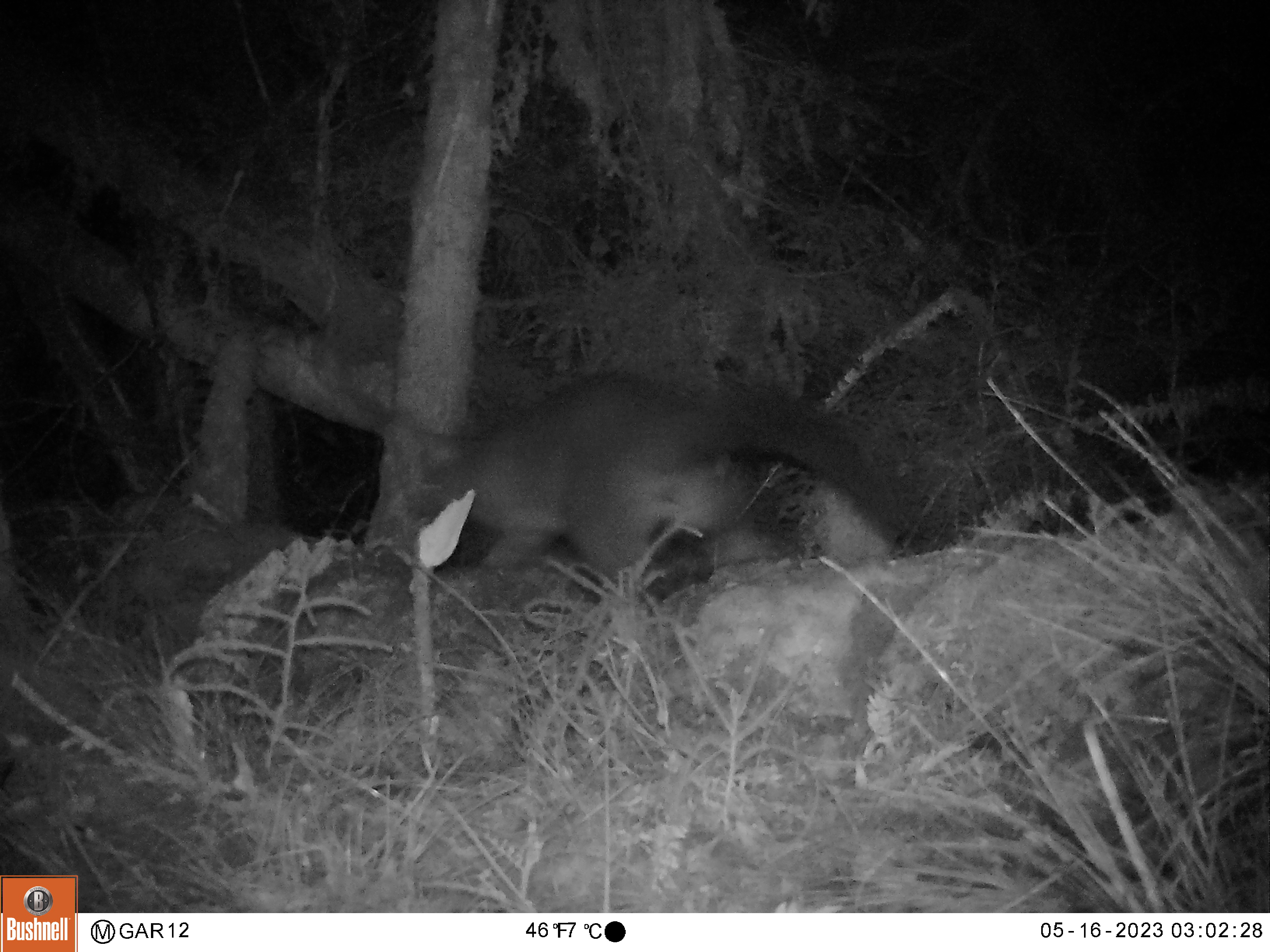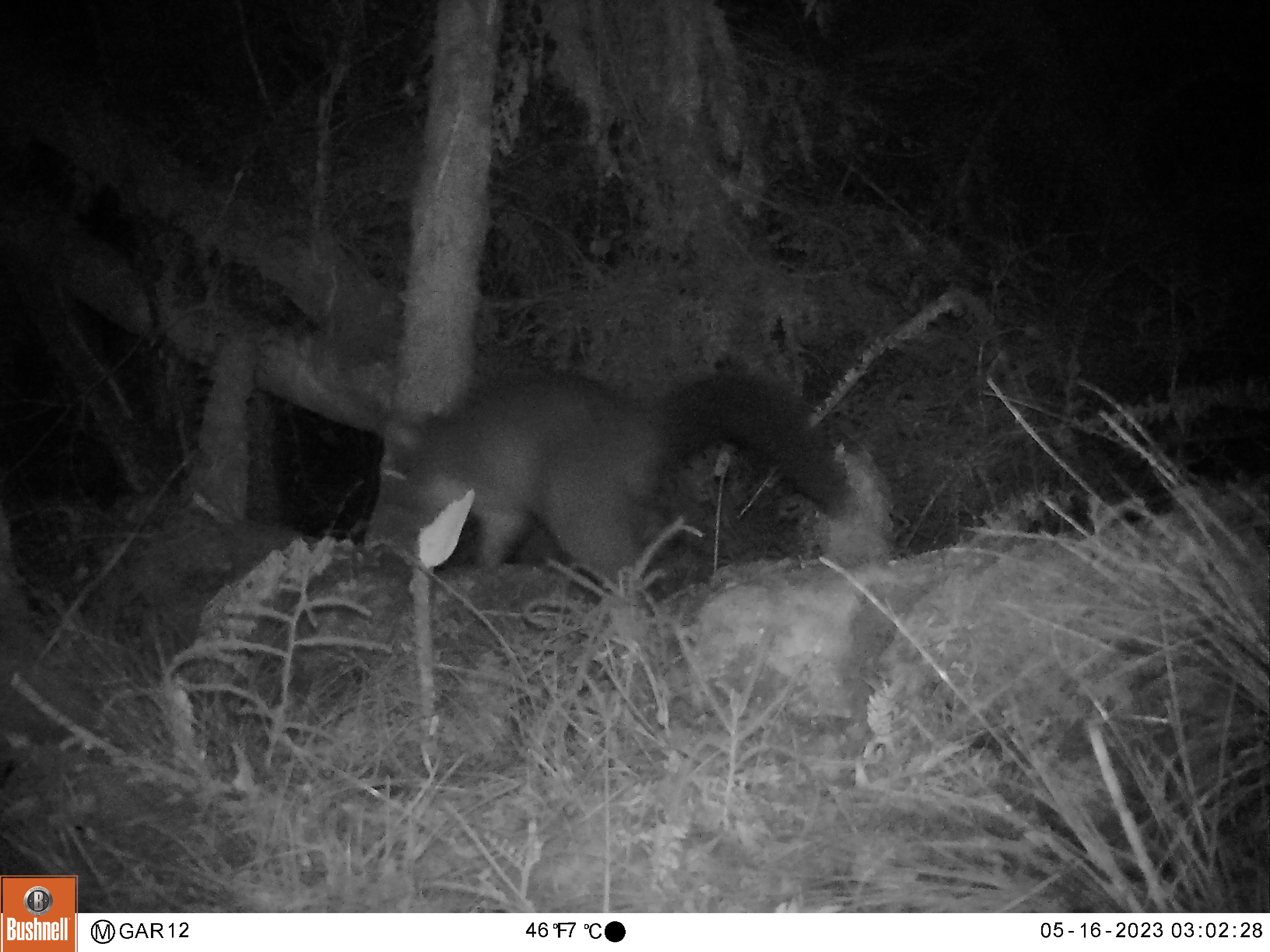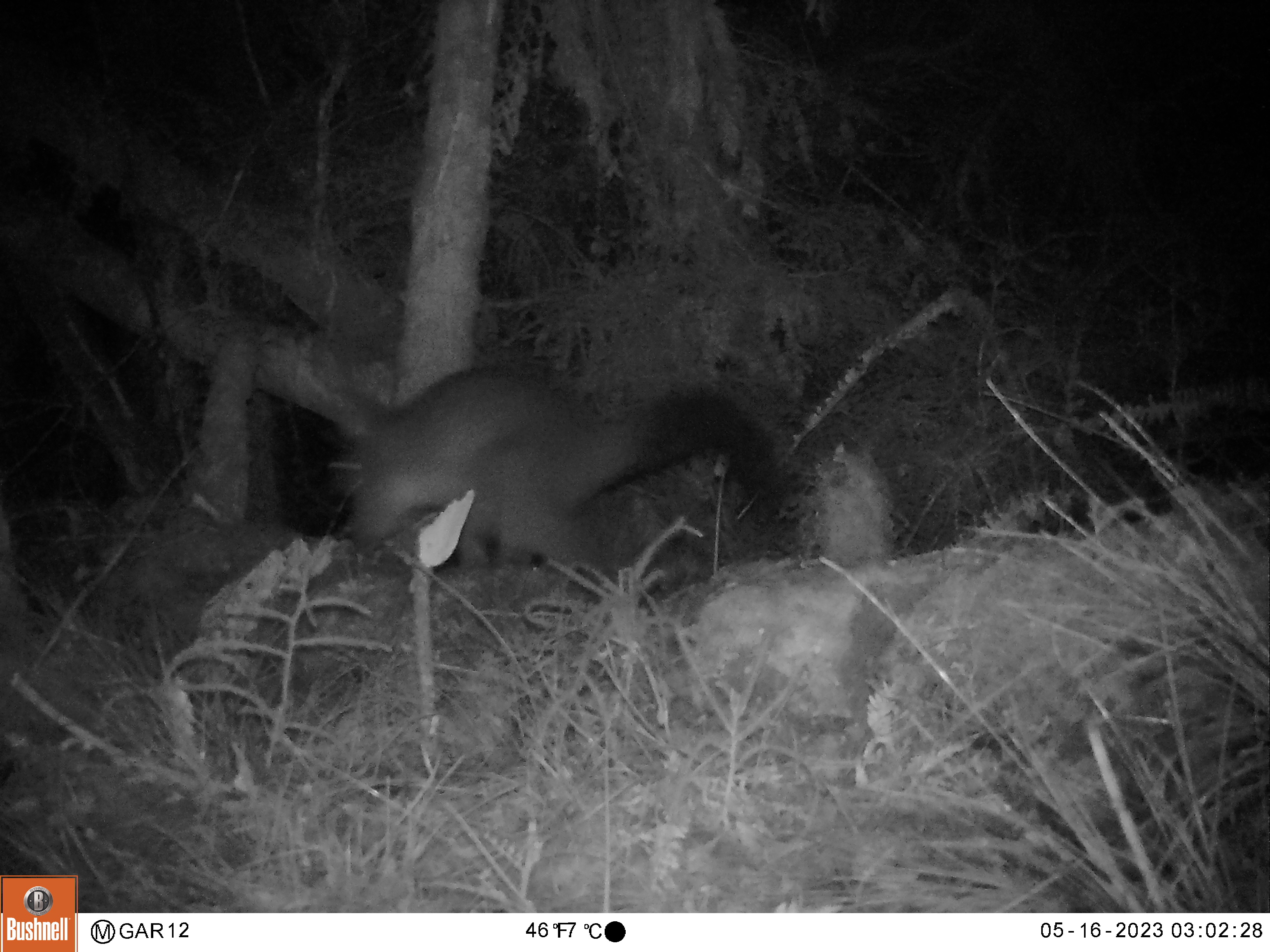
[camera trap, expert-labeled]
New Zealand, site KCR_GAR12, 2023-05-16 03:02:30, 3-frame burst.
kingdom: Animalia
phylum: Chordata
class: Mammalia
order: Diprotodontia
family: Phalangeridae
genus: Trichosurus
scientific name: Trichosurus vulpecula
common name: common brushtail possum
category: possum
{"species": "possum (common brushtail possum) (Trichosurus vulpecula)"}